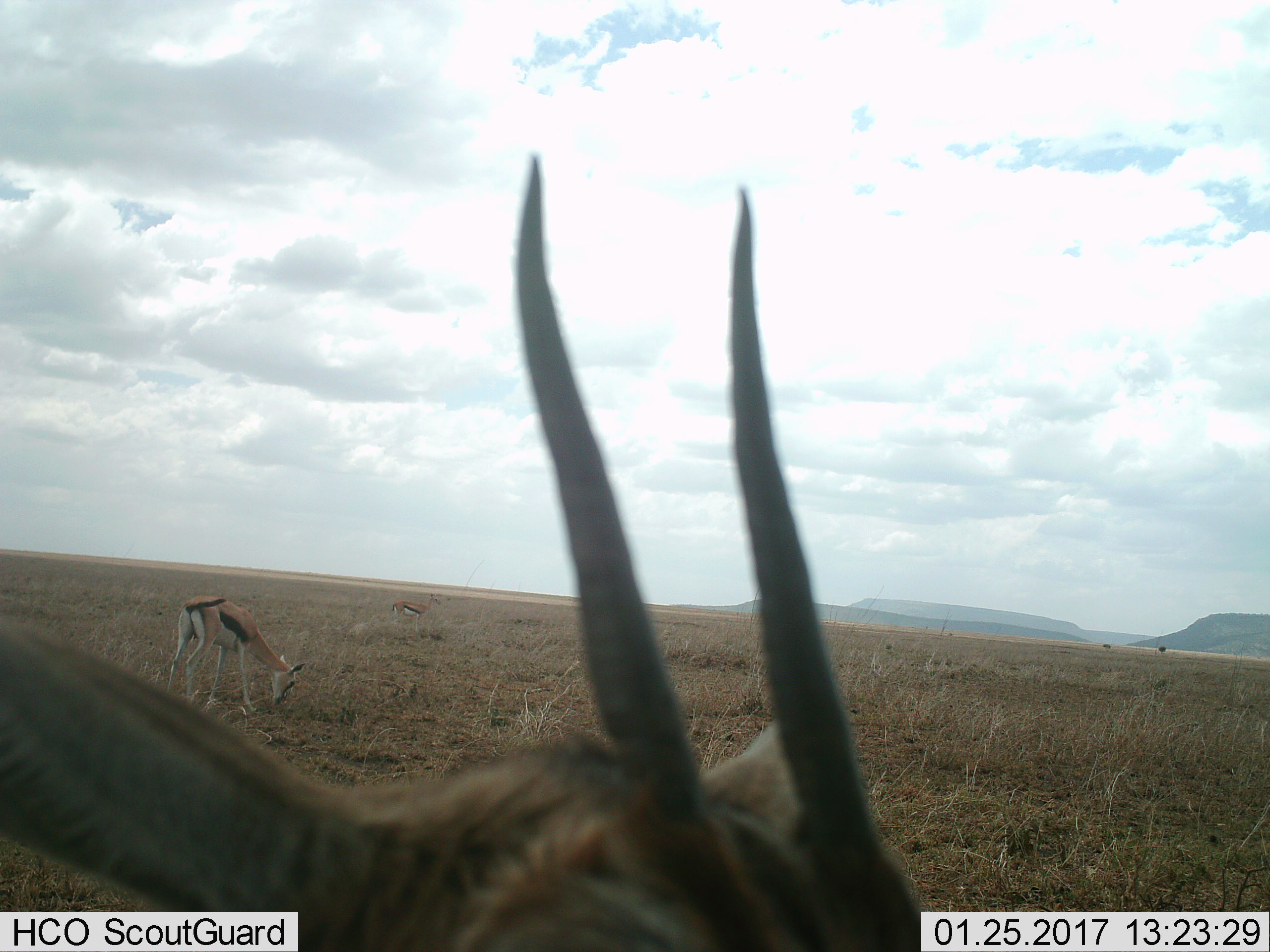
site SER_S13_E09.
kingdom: Animalia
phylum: Chordata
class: Mammalia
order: Artiodactyla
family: Bovidae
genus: Eudorcas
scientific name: Eudorcas thomsonii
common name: thomson's gazelle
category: gazellethomsons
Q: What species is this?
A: Gazellethomsons (thomson's gazelle) (Eudorcas thomsonii).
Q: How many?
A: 3.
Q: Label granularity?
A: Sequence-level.